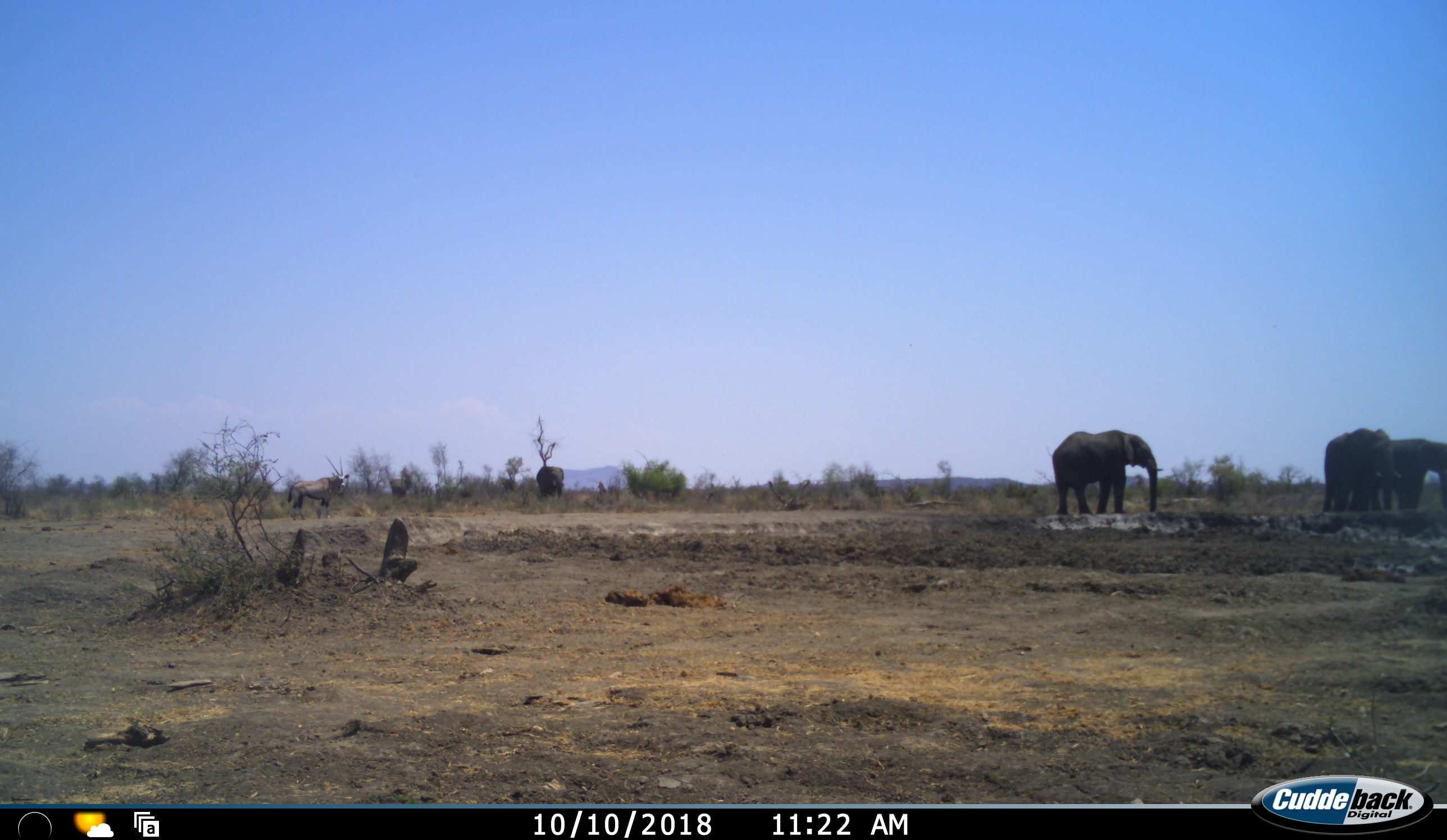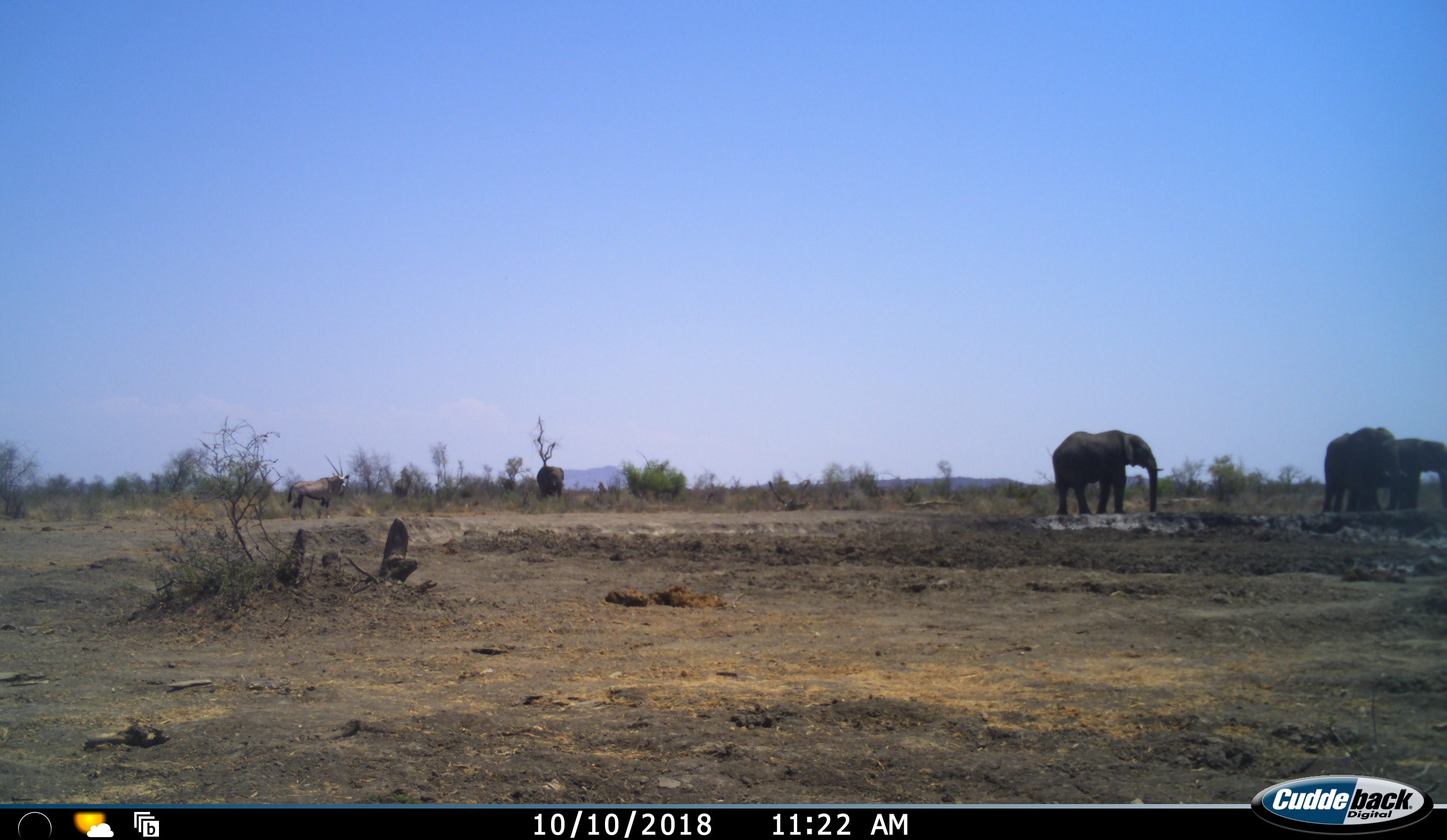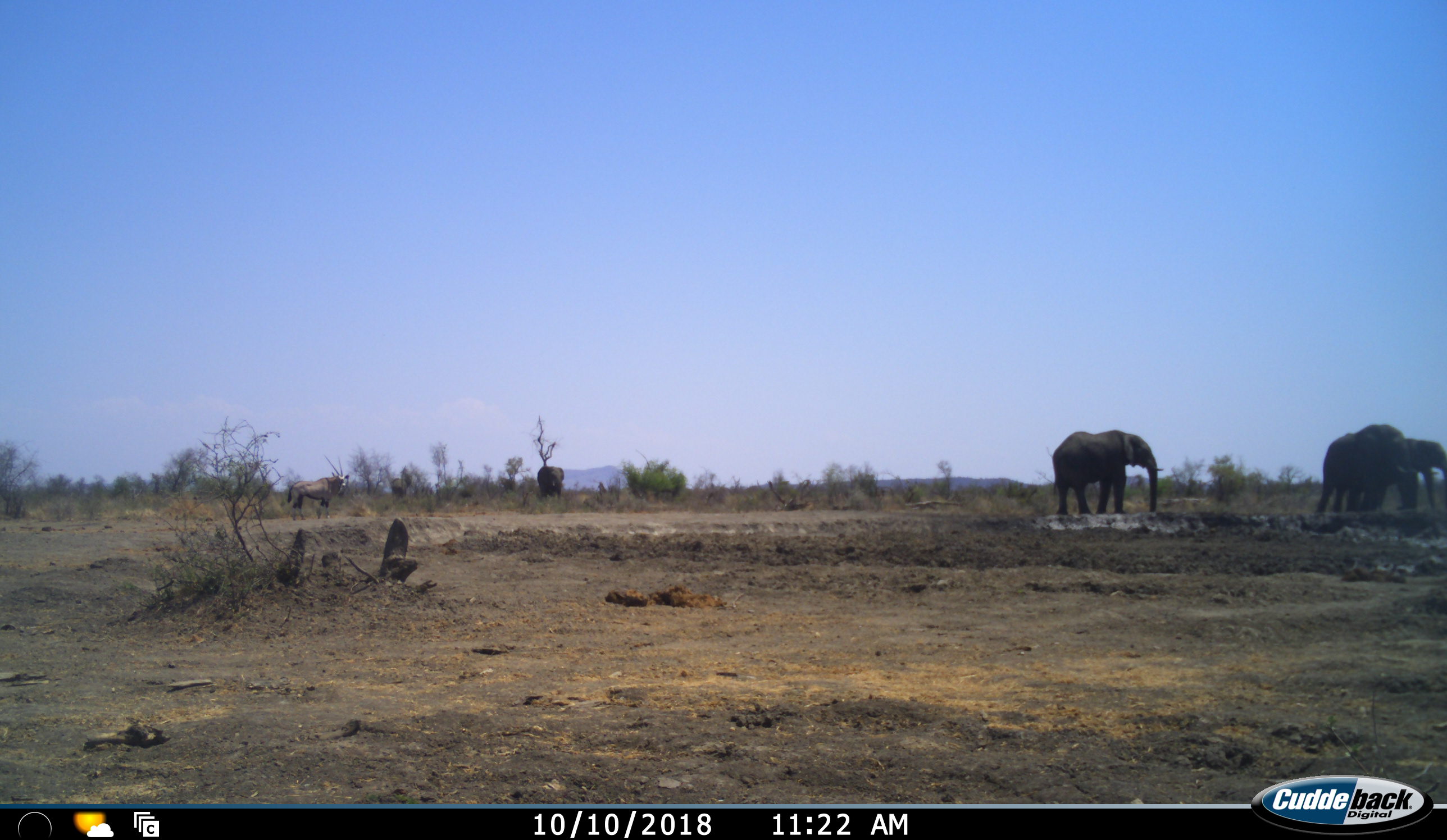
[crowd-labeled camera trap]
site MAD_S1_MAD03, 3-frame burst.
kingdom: Animalia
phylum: Chordata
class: Mammalia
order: Proboscidea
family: Elephantidae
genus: Loxodonta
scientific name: Loxodonta africana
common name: african bush elephant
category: elephant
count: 4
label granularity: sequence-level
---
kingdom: Animalia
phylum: Chordata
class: Mammalia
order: Artiodactyla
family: Bovidae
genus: Oryx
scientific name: Oryx gazella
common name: gemsbok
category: oryx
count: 1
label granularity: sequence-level